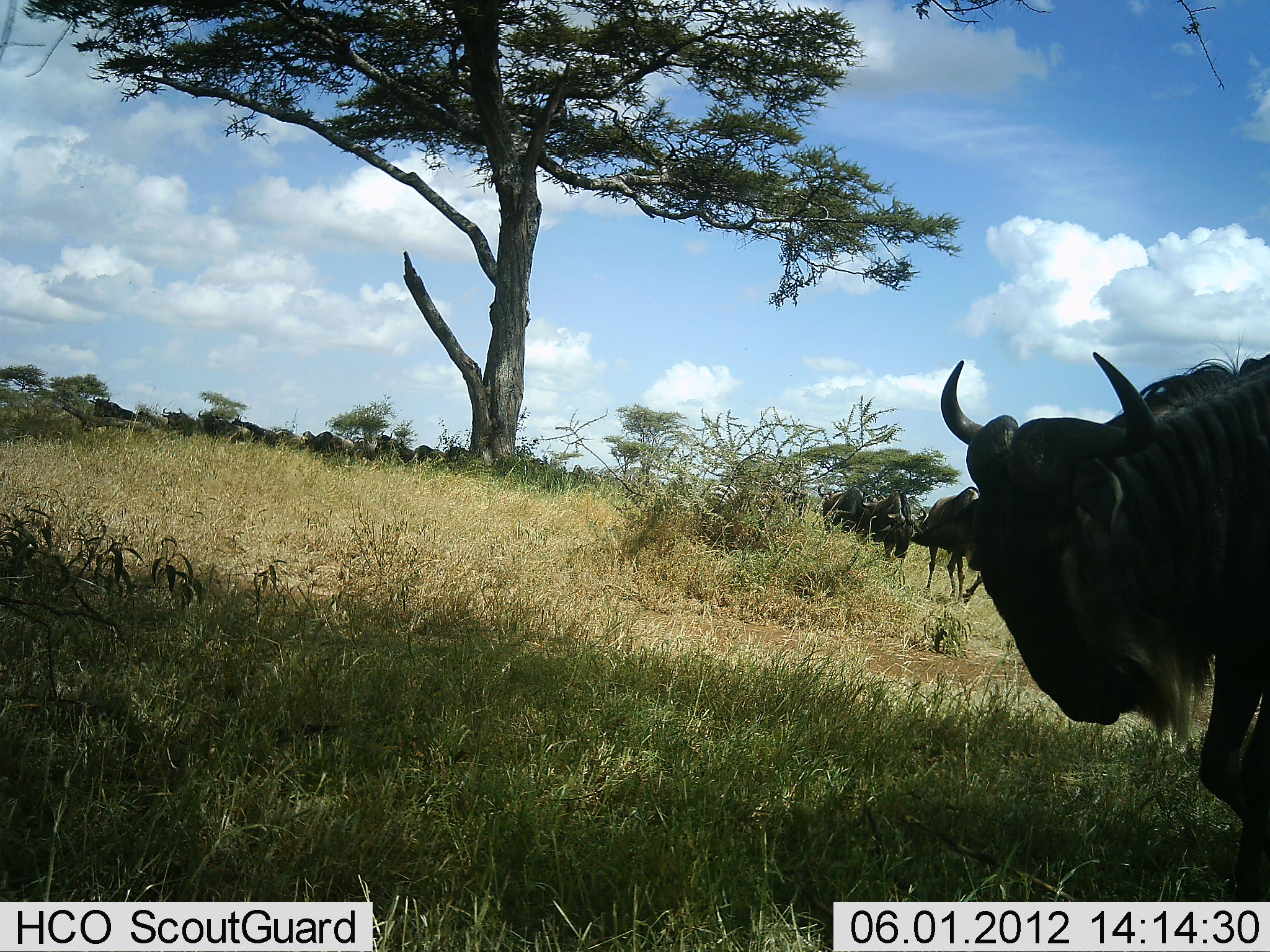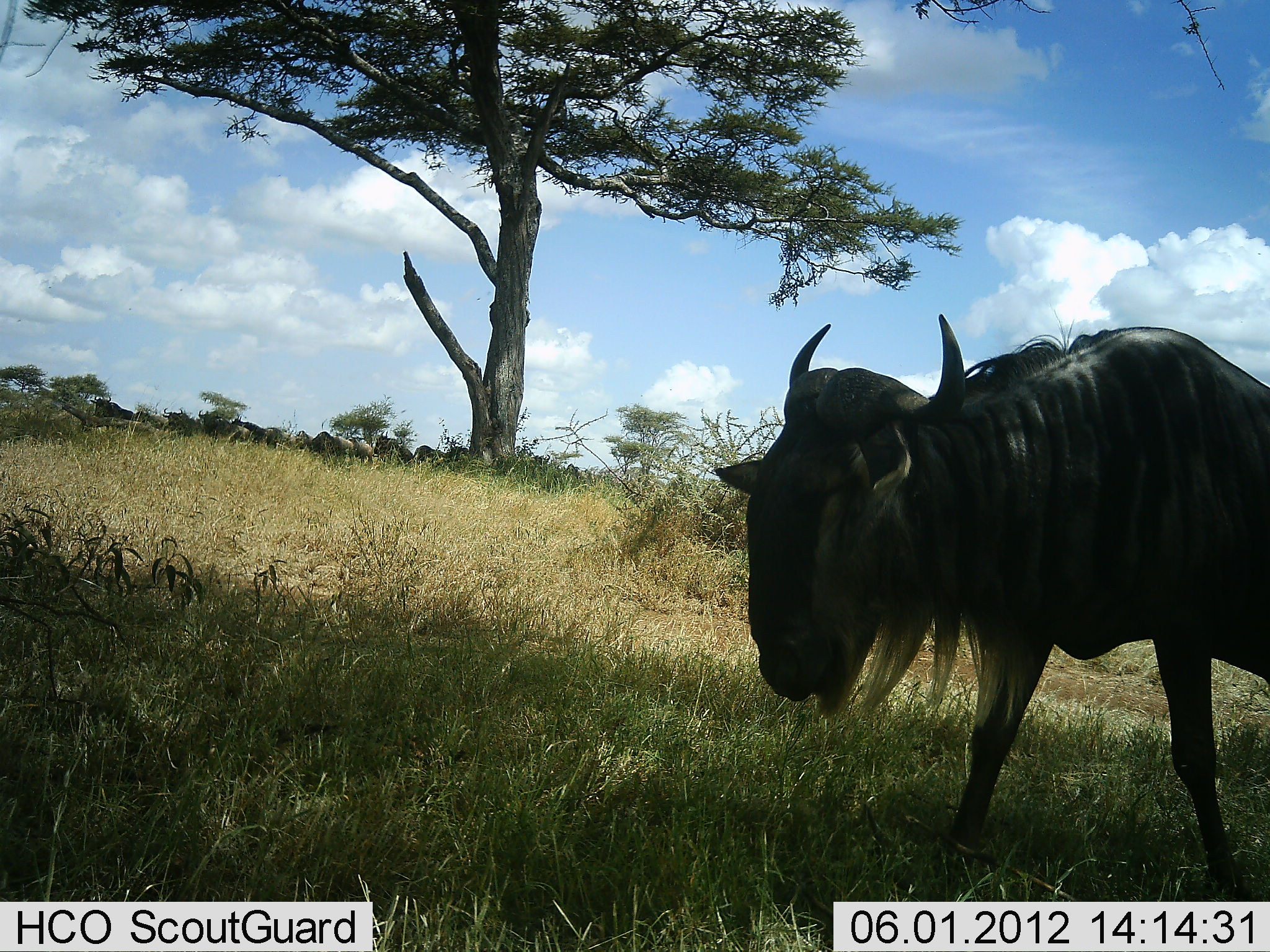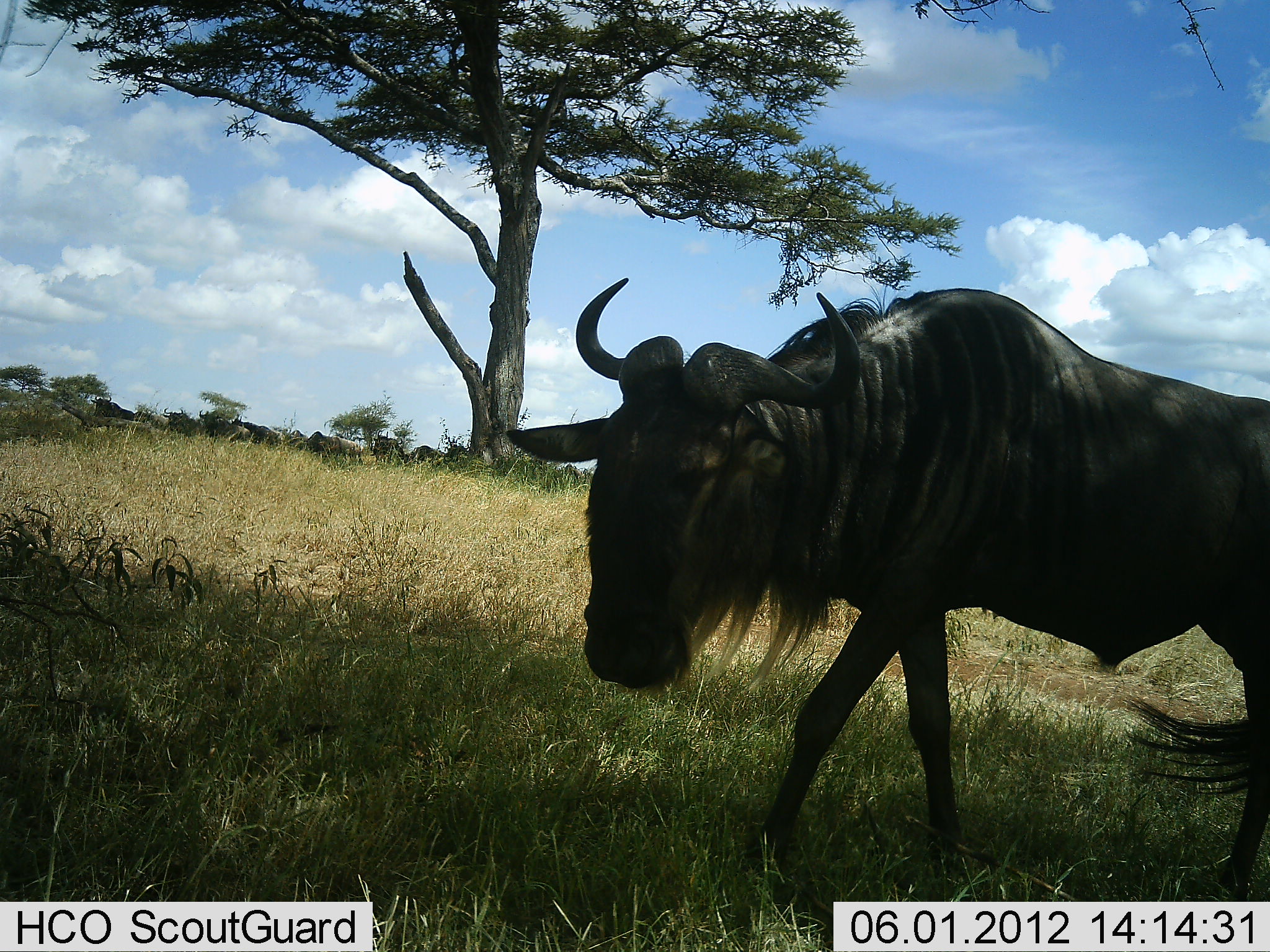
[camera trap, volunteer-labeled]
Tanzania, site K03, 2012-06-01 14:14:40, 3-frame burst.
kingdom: Animalia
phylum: Chordata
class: Mammalia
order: Artiodactyla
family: Bovidae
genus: Connochaetes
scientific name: Connochaetes taurinus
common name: blue wildebeest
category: wildebeest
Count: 11-50.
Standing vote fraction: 27%.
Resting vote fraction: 0%.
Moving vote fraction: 91%.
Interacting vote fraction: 0%.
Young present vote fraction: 0%.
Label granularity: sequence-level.